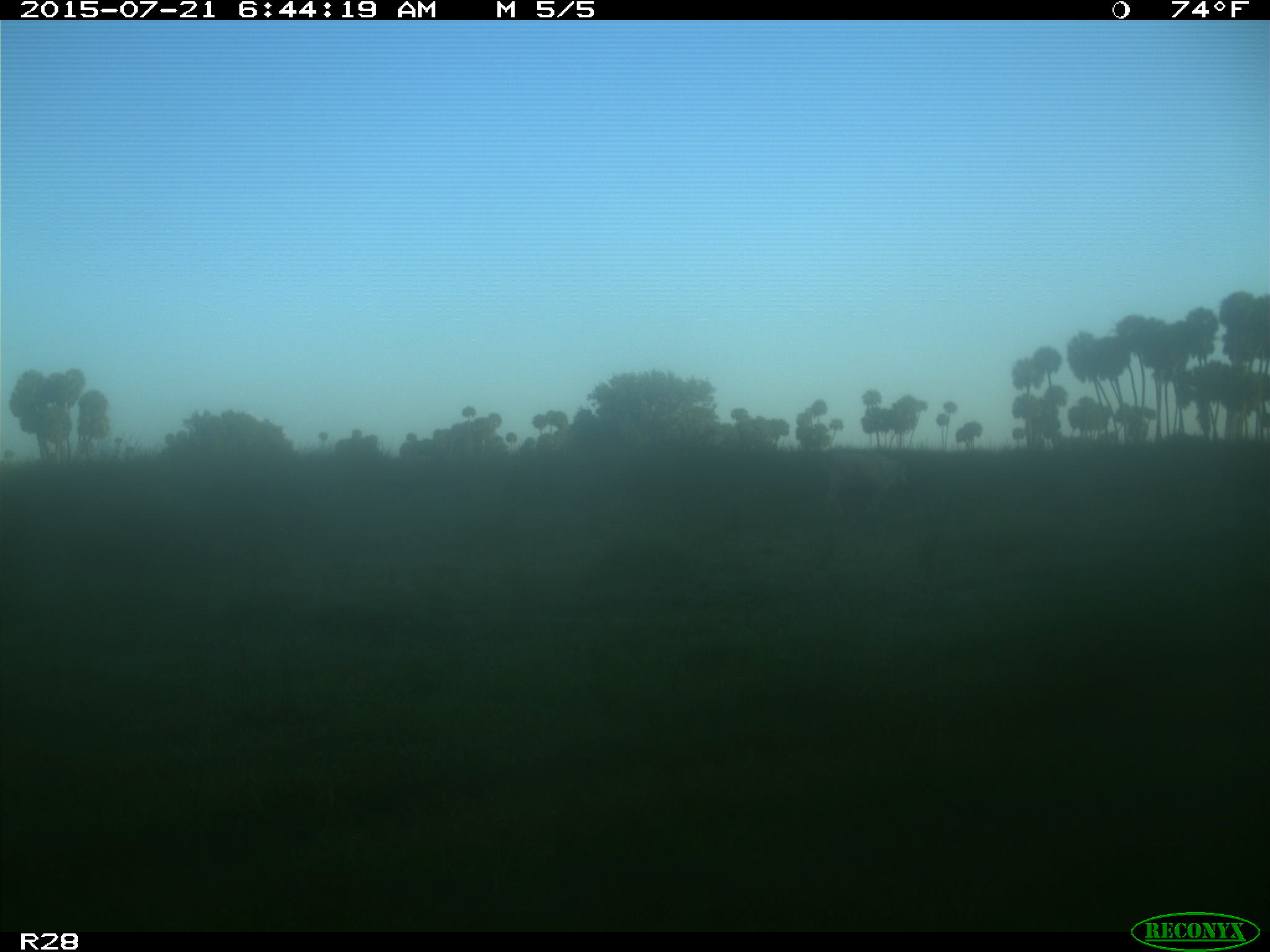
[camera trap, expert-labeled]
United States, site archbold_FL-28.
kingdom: Animalia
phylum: Chordata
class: Mammalia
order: Artiodactyla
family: Bovidae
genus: Bos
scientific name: Bos taurus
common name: domestic cow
Bos taurus (domestic cow).